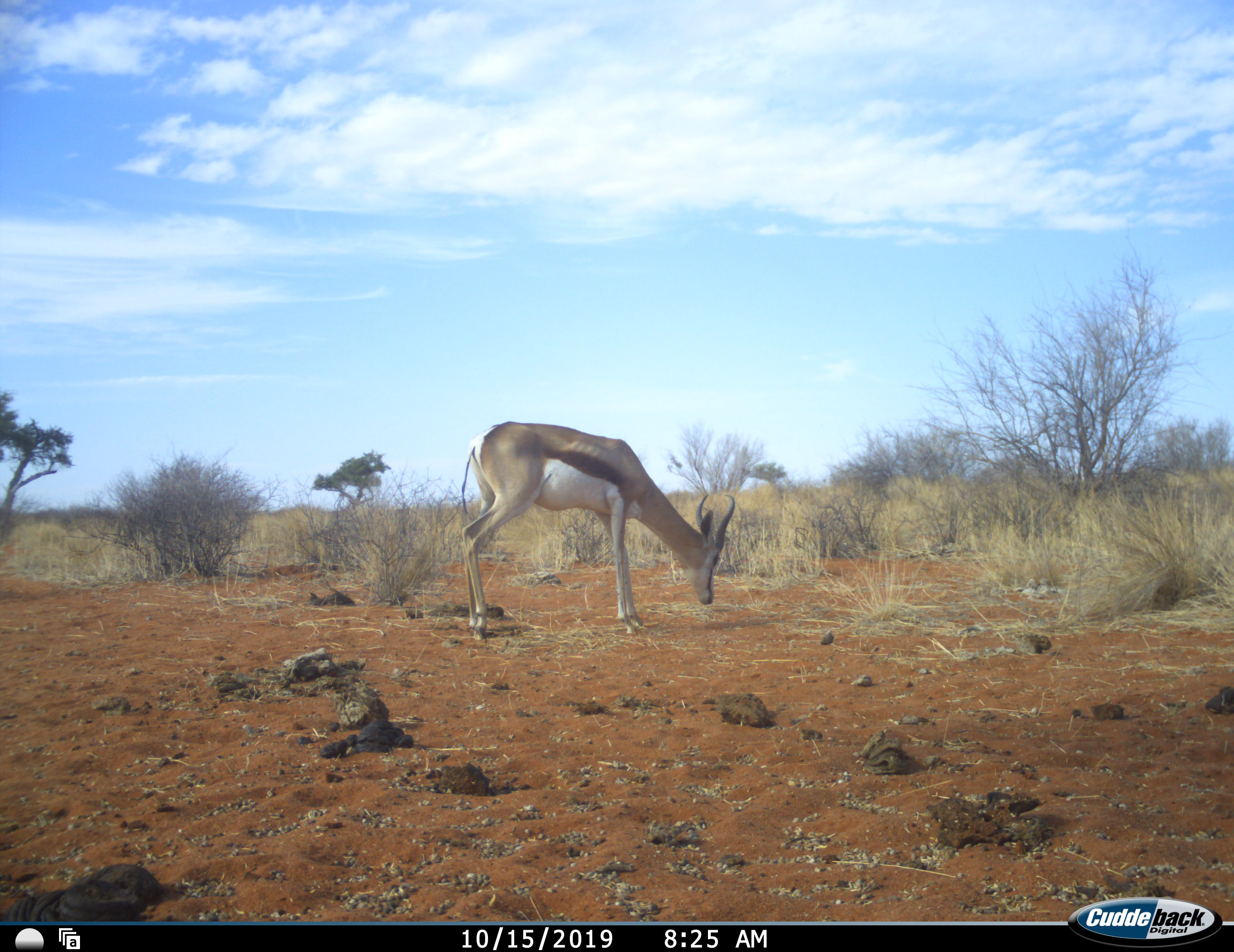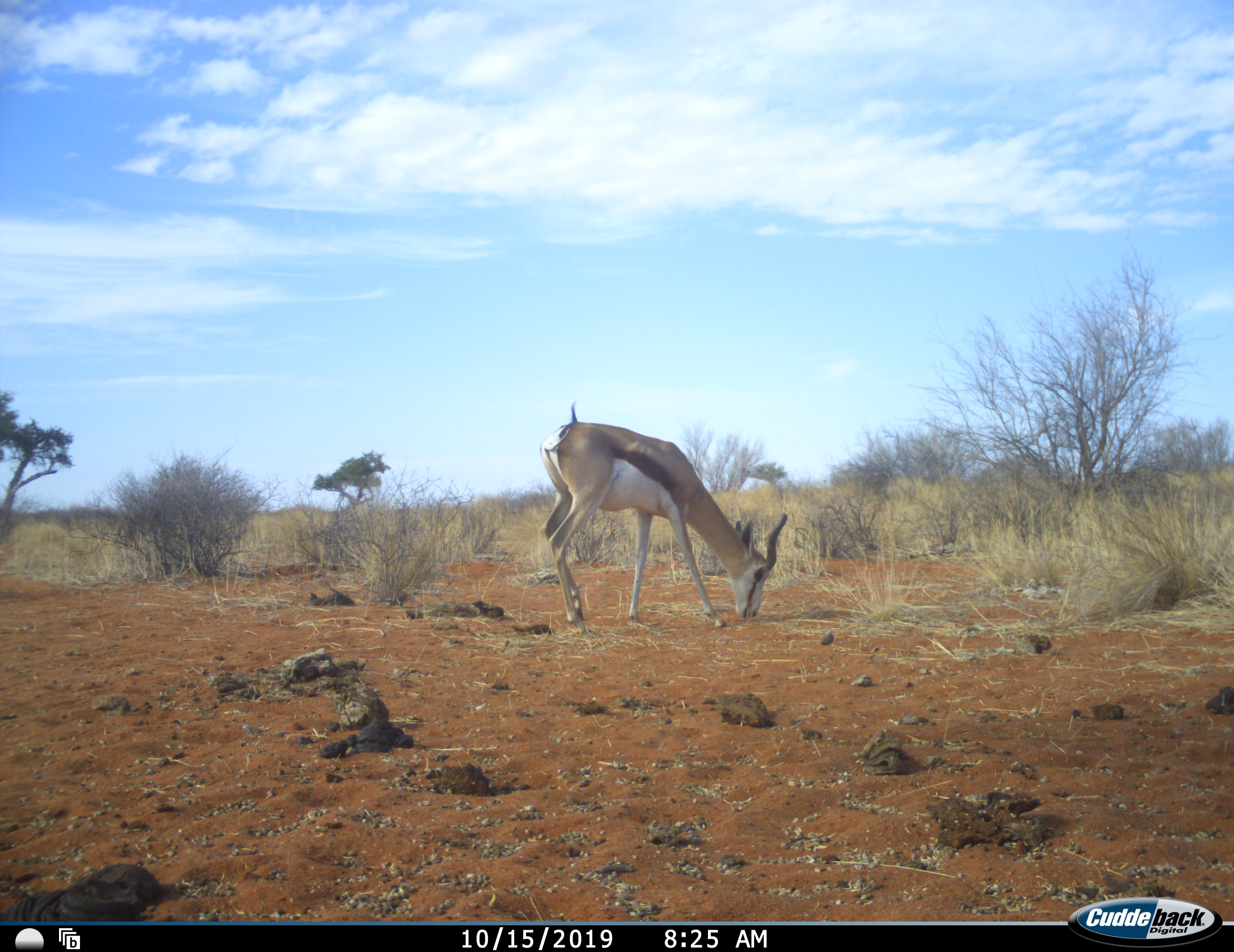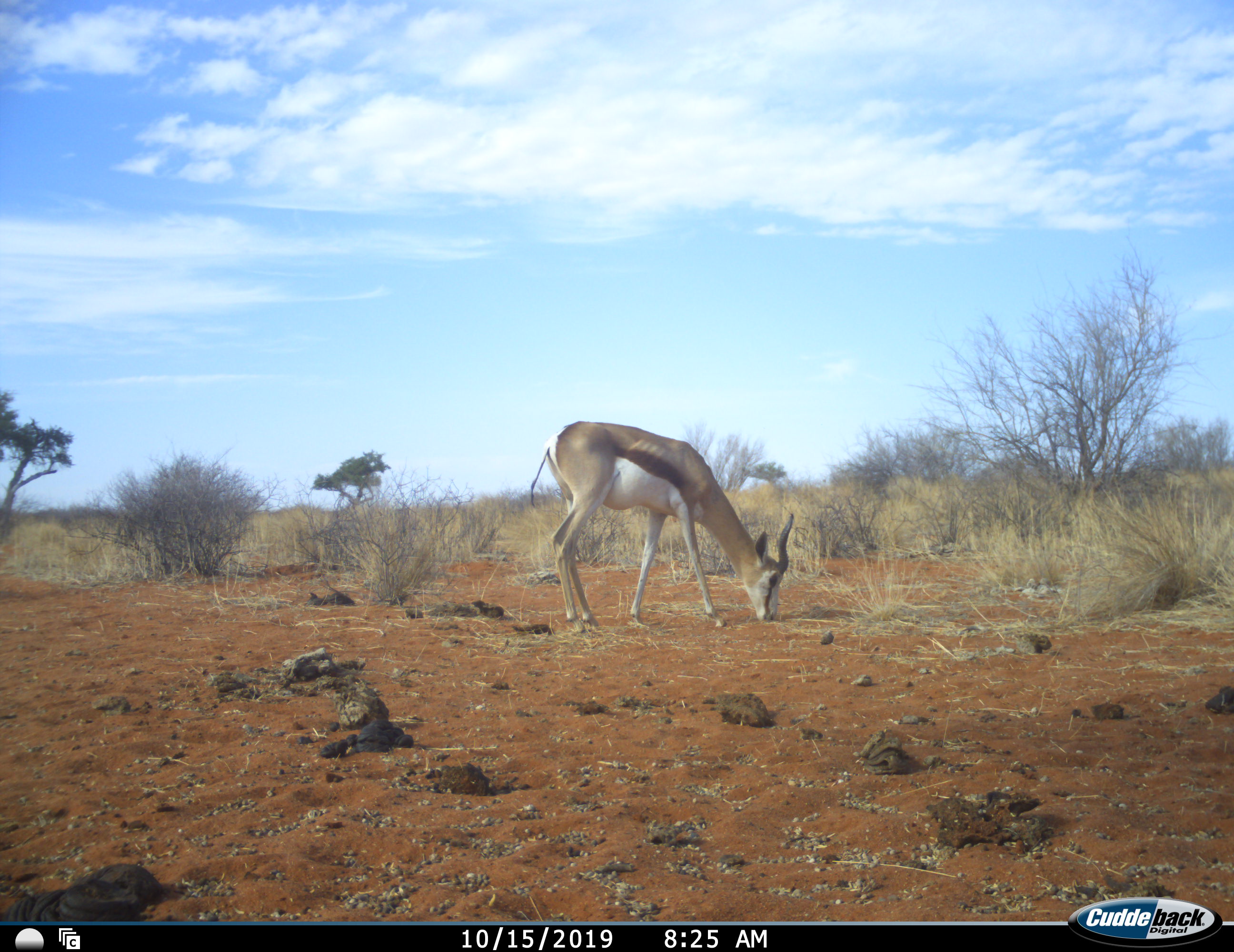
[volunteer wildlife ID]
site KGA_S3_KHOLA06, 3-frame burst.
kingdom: Animalia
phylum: Chordata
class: Mammalia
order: Artiodactyla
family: Bovidae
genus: Antidorcas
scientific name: Antidorcas marsupialis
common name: springbok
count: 1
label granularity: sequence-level